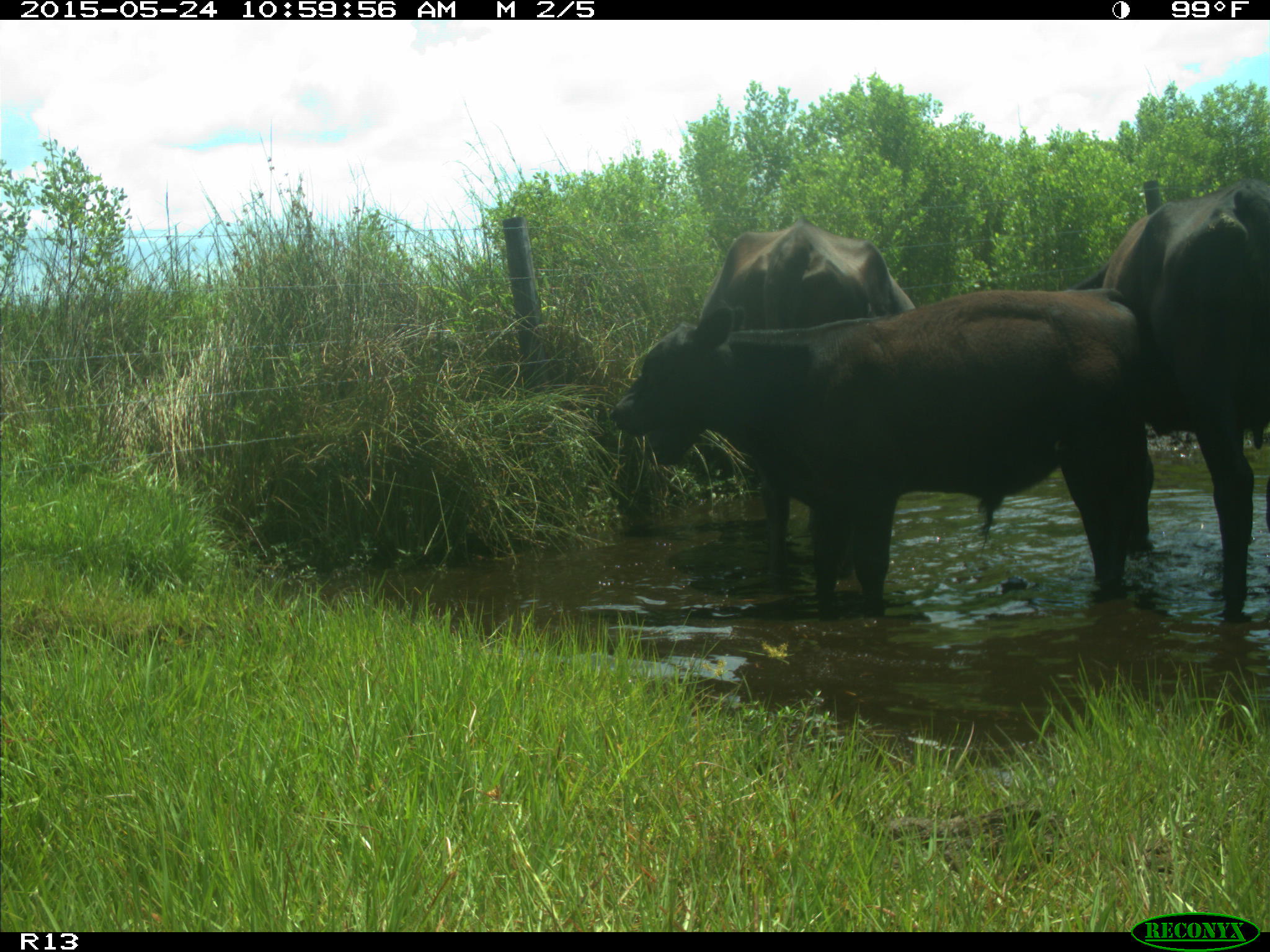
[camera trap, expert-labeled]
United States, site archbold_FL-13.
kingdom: Animalia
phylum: Chordata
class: Mammalia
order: Artiodactyla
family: Bovidae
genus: Bos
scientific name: Bos taurus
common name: domestic cow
Bos taurus (domestic cow).